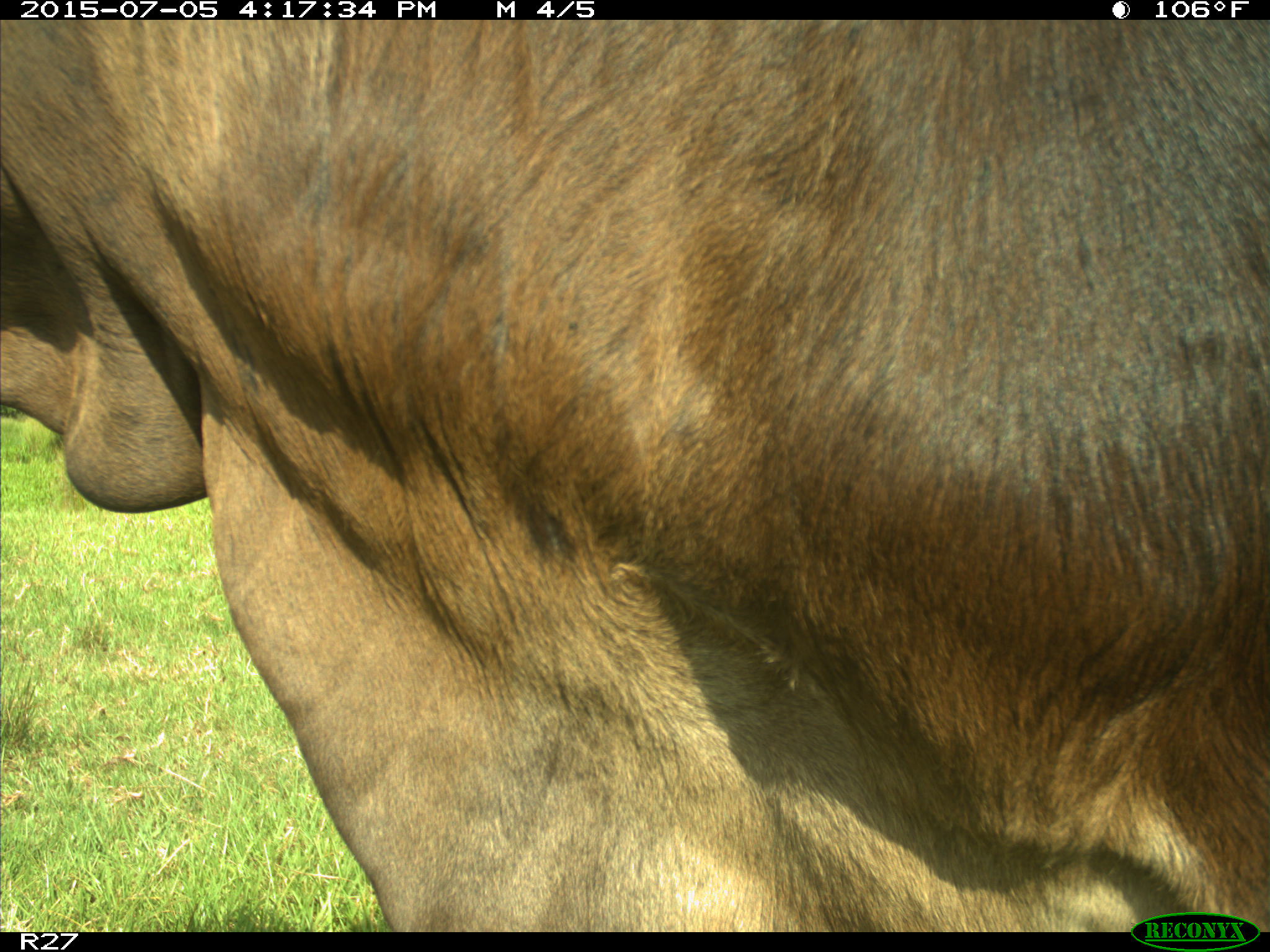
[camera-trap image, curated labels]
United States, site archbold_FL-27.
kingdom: Animalia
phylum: Chordata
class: Mammalia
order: Artiodactyla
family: Bovidae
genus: Bos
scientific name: Bos taurus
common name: domestic cow